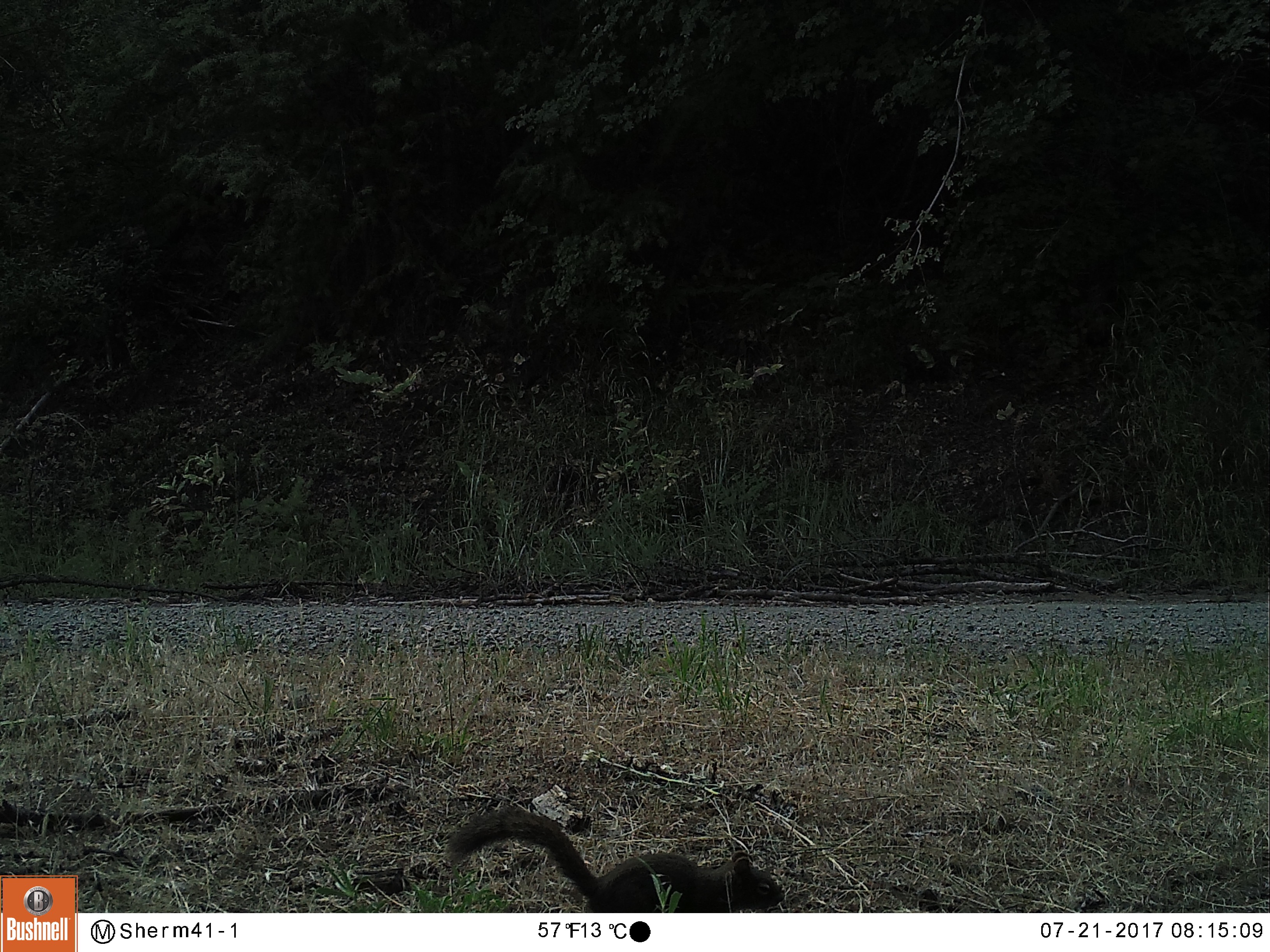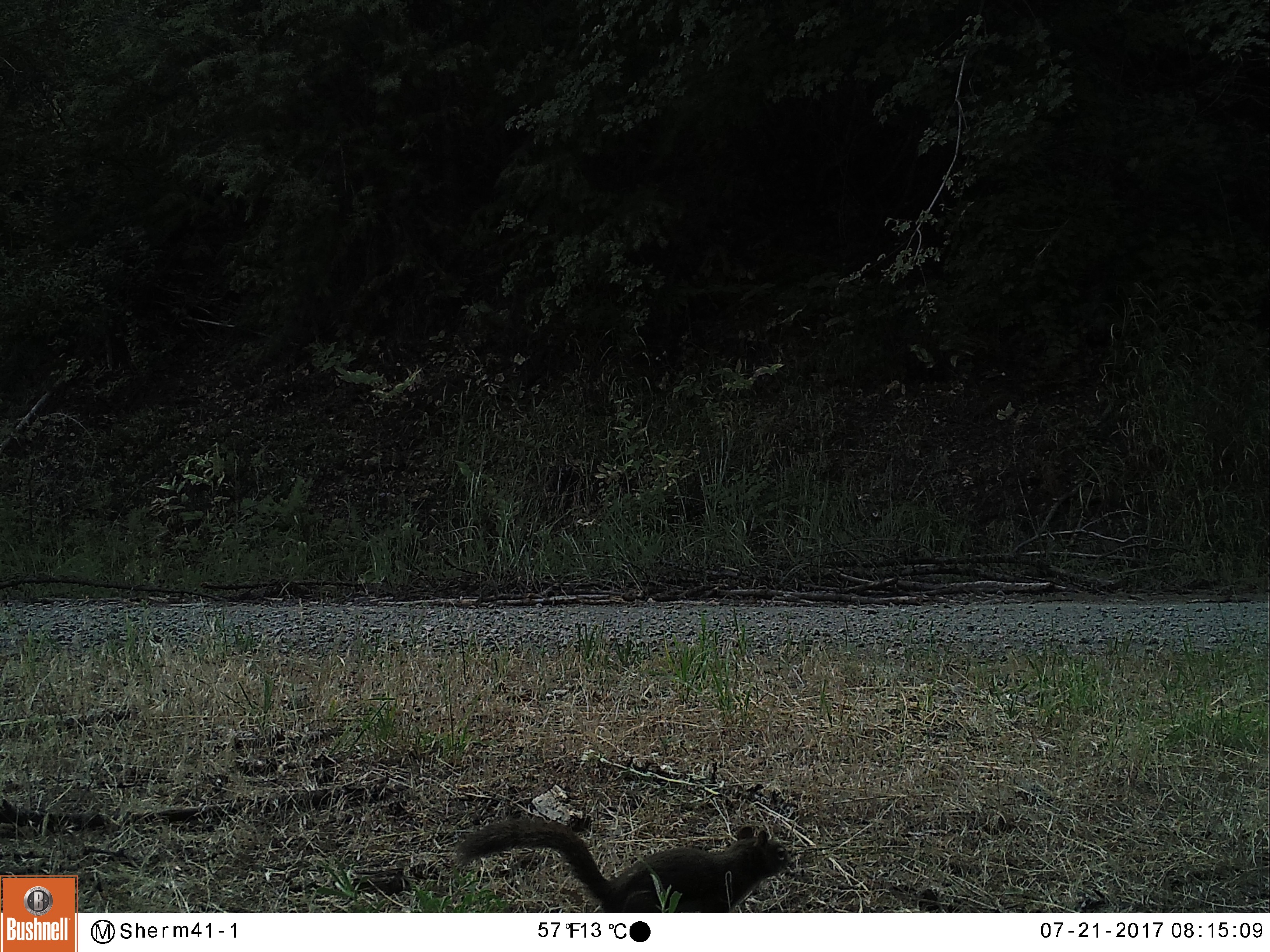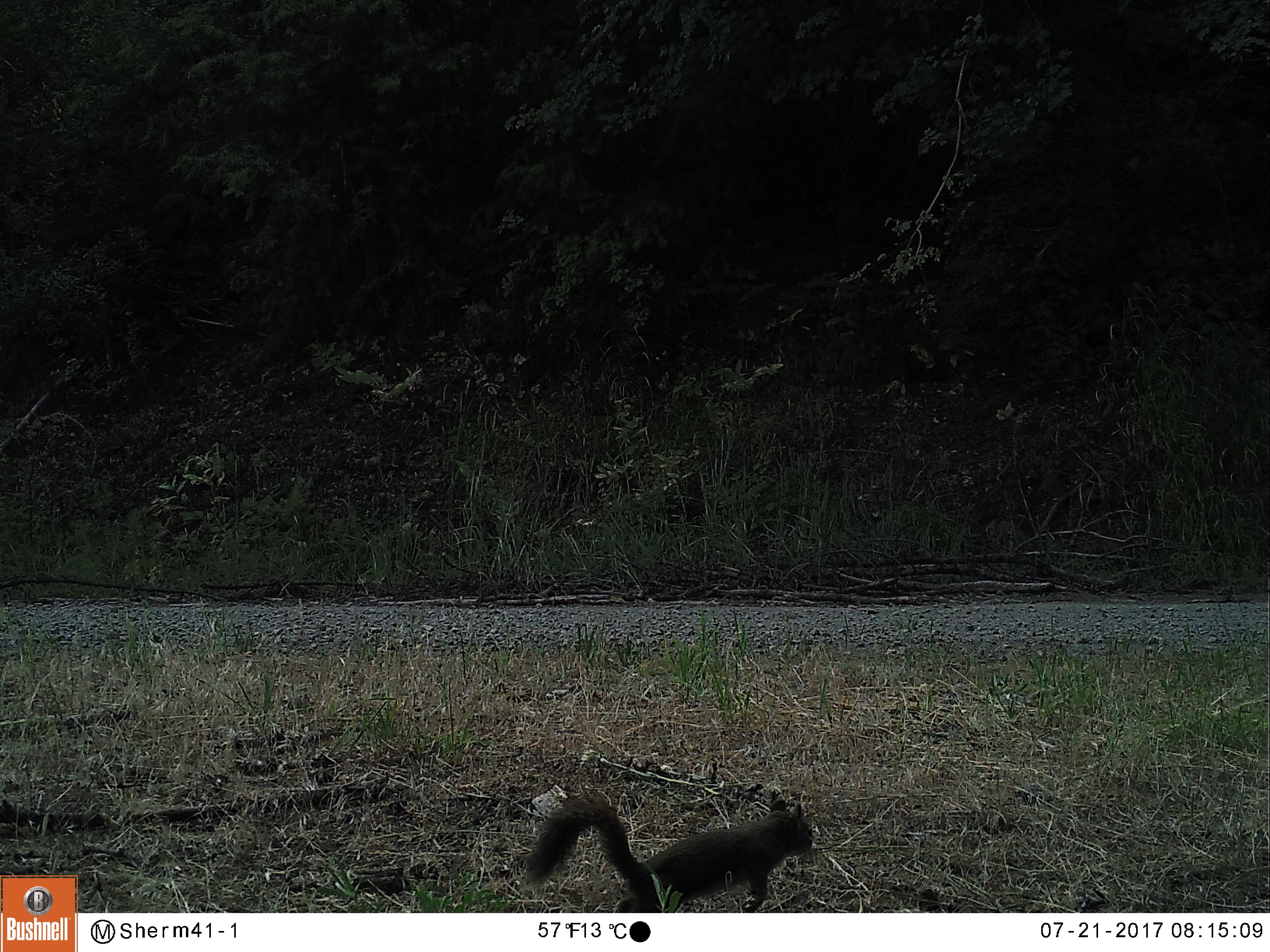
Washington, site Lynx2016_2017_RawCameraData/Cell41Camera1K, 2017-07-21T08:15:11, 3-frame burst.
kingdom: Animalia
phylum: Chordata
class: Mammalia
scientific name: Mammalia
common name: small mammal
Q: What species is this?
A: Small mammal (Mammalia).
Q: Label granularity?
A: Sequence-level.